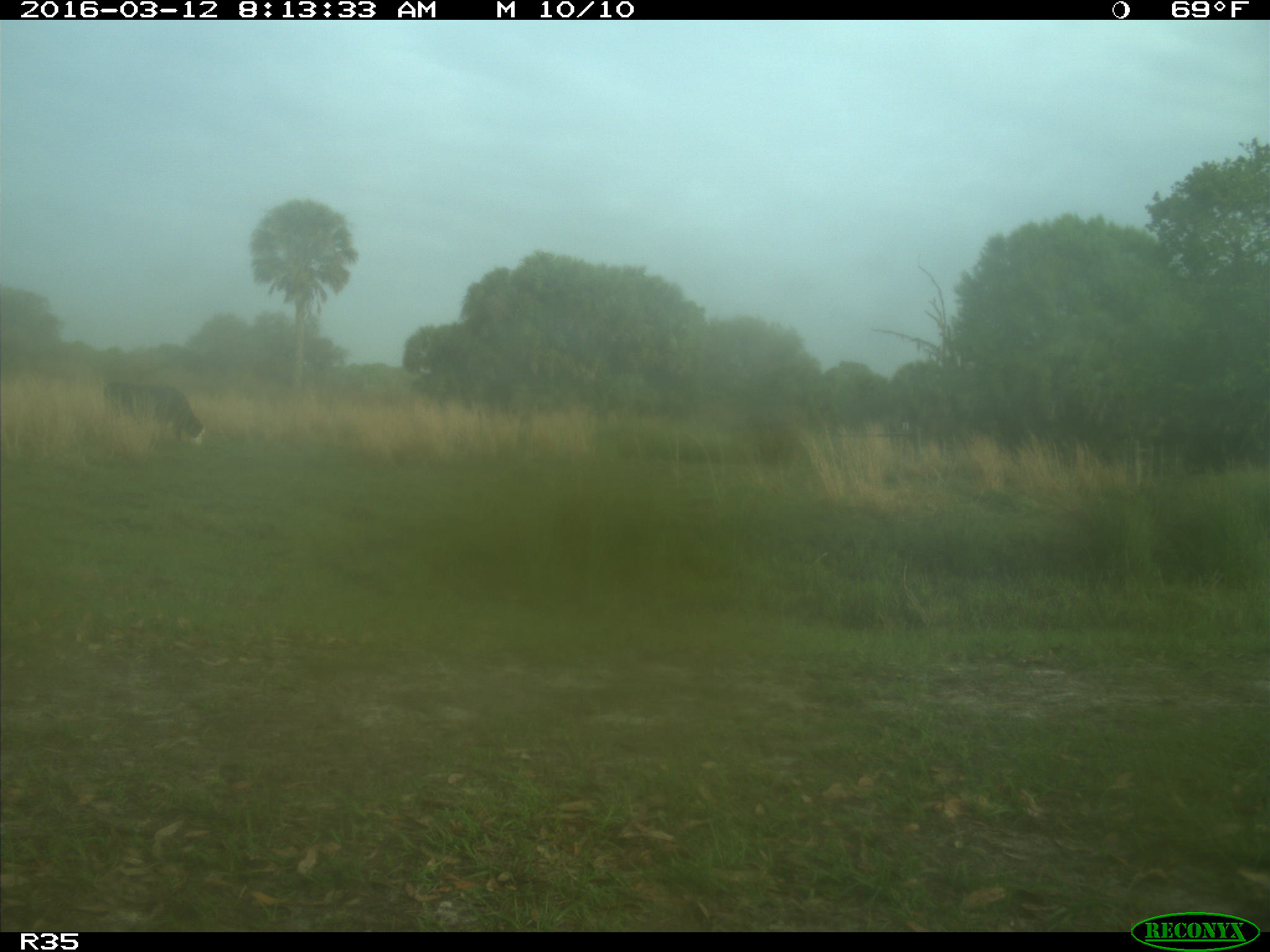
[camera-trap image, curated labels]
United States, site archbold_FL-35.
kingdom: Animalia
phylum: Chordata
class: Mammalia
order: Artiodactyla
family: Bovidae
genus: Bos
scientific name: Bos taurus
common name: domestic cow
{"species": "Bos taurus (domestic cow)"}